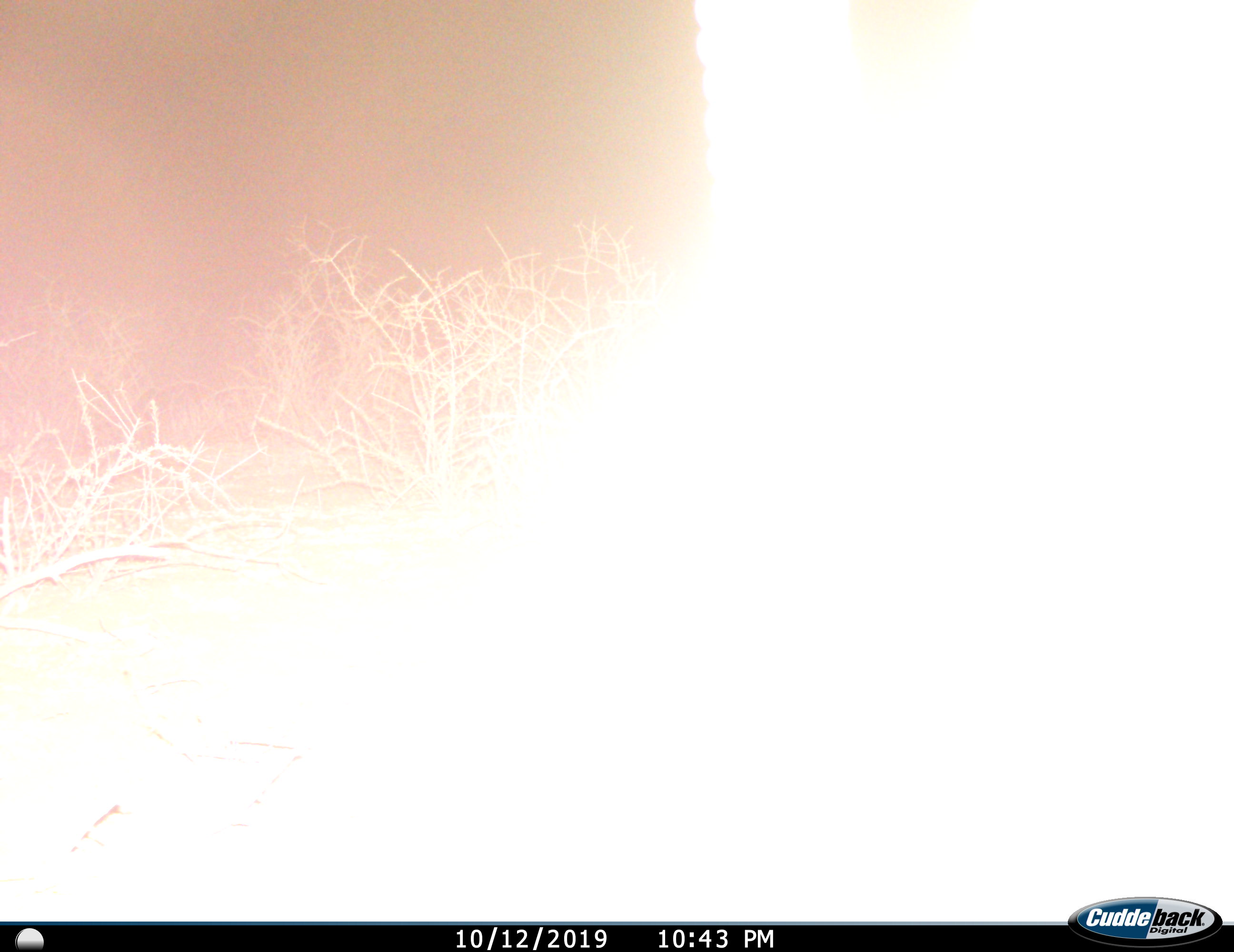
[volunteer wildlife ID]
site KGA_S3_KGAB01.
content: unidentified animal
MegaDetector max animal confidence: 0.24